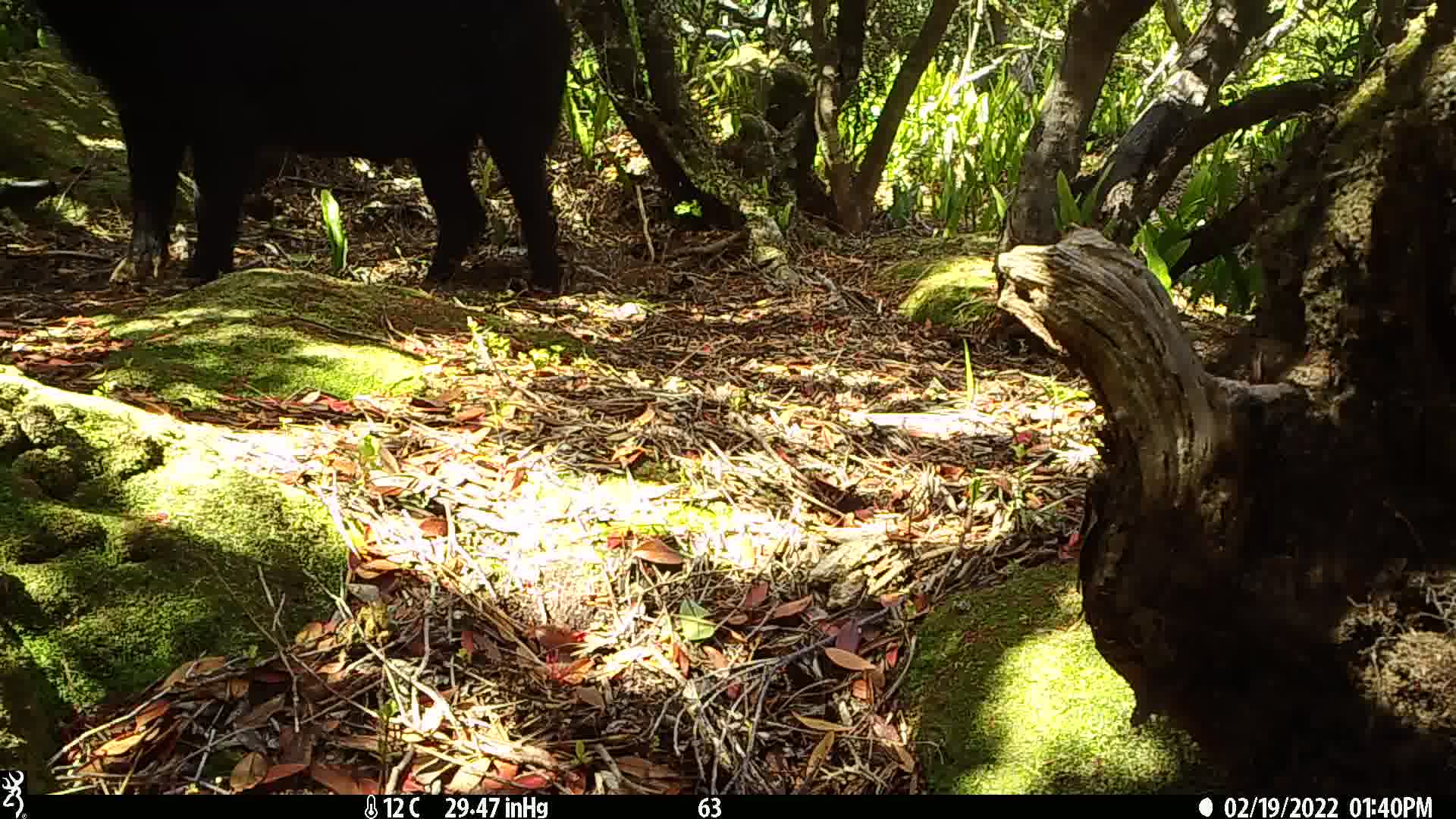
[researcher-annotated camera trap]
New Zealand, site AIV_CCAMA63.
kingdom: Animalia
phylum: Chordata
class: Mammalia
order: Artiodactyla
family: Suidae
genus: Sus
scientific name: Sus scrofa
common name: pig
Pig (Sus scrofa).